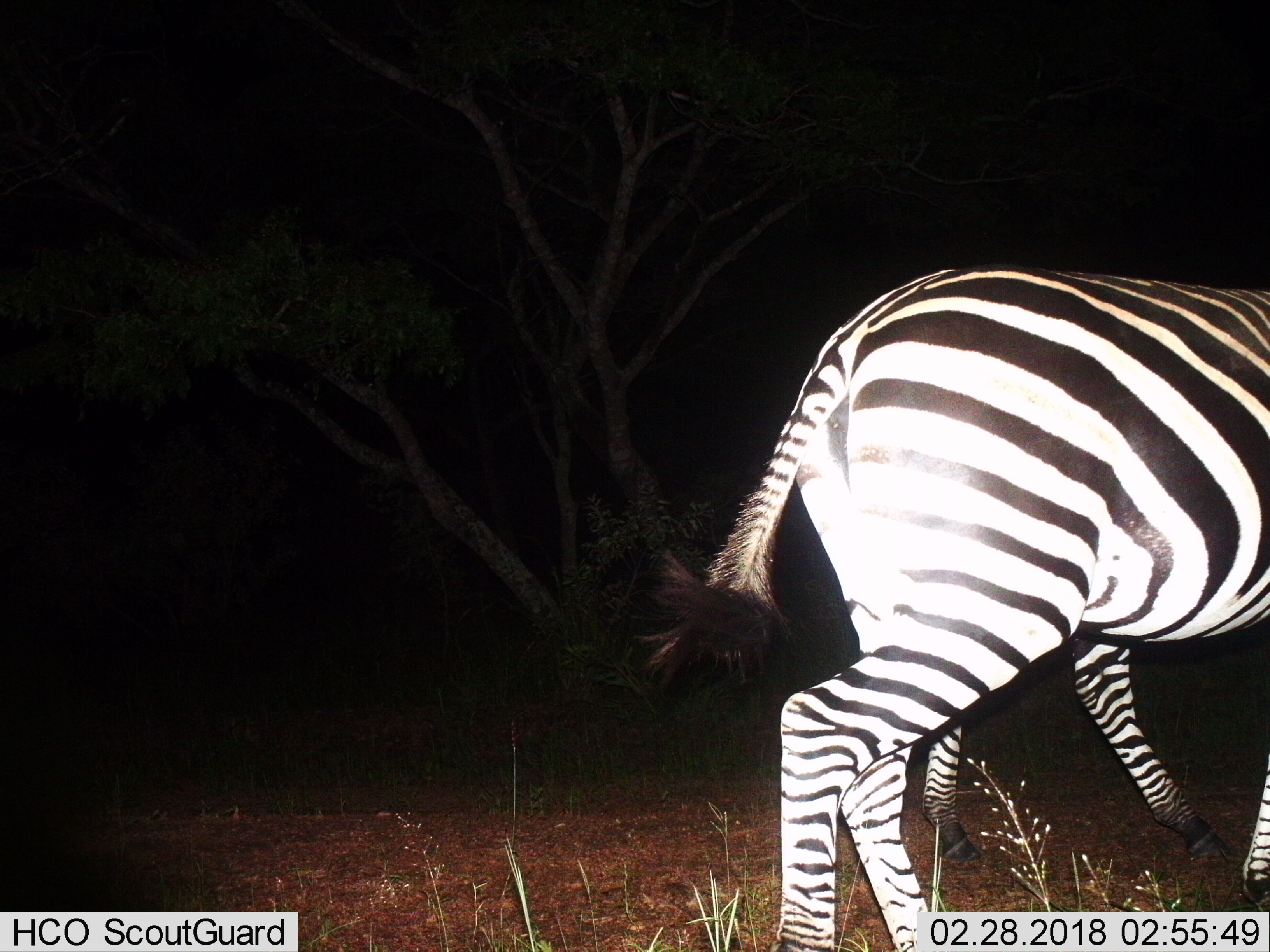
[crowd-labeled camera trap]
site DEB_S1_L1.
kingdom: Animalia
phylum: Chordata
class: Mammalia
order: Perissodactyla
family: Equidae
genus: Equus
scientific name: Equus quagga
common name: plains zebra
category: zebraplains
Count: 2.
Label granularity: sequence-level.